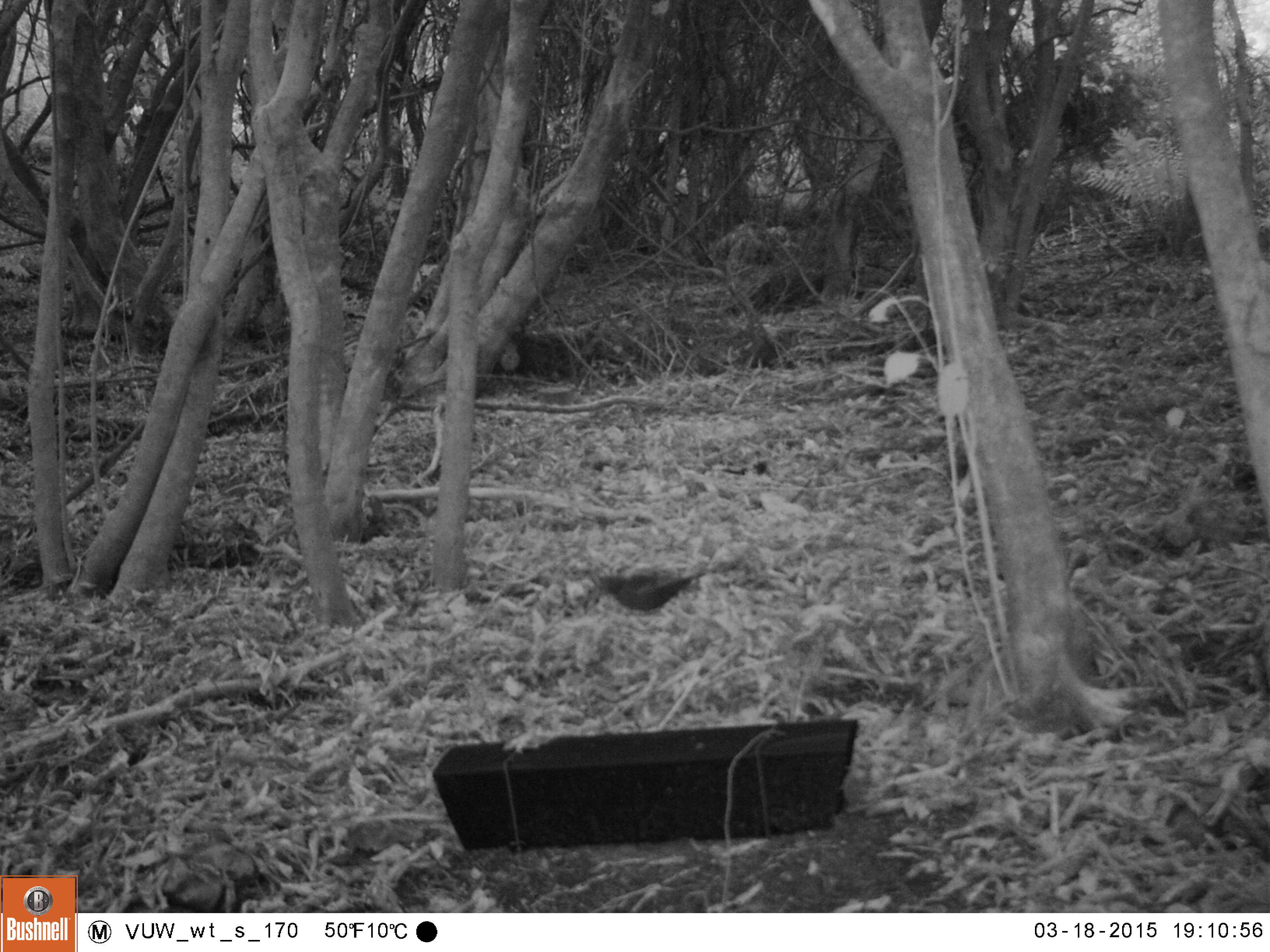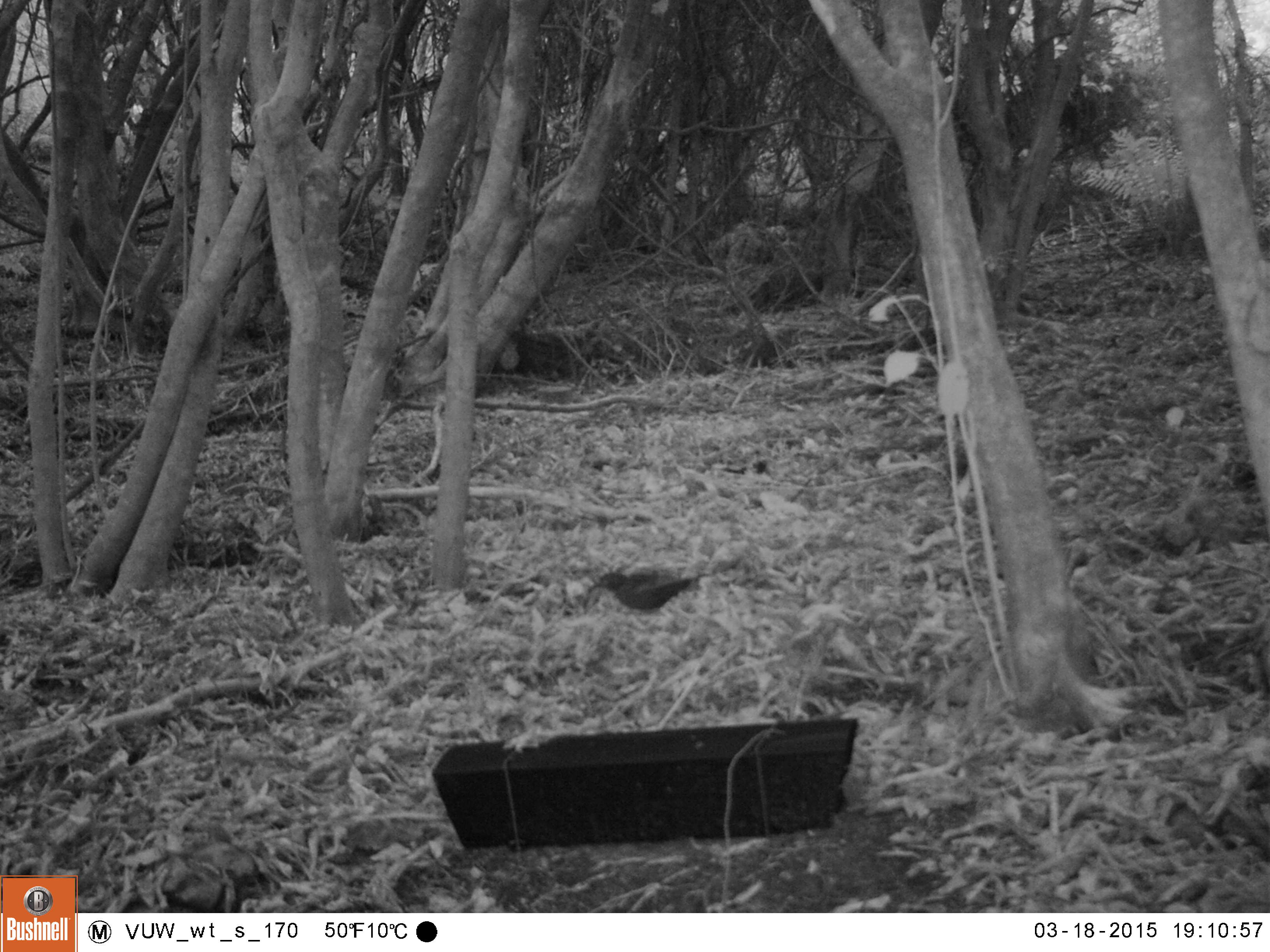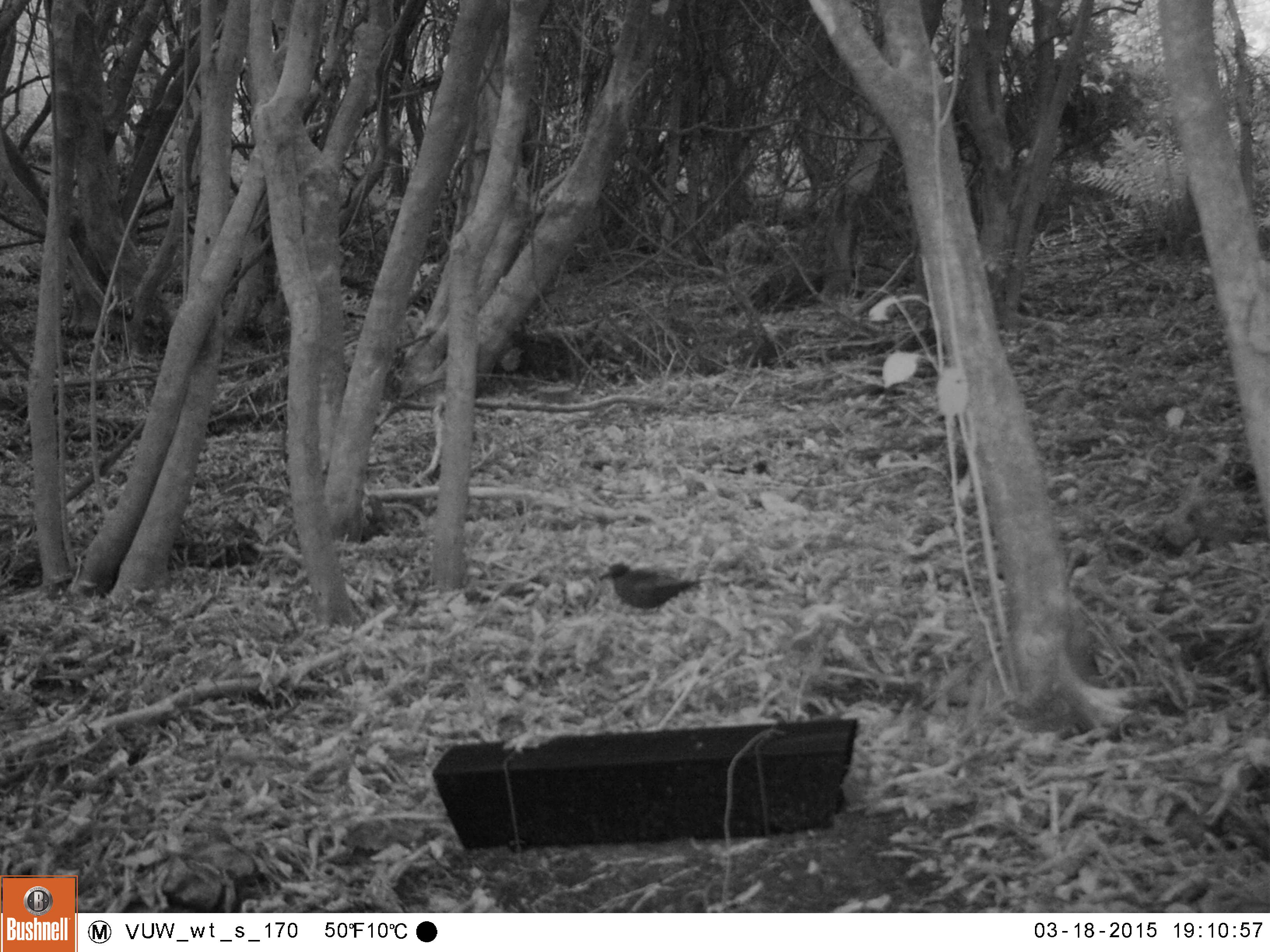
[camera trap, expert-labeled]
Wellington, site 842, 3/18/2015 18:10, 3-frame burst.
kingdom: Animalia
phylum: Chordata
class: Aves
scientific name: Aves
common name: bird